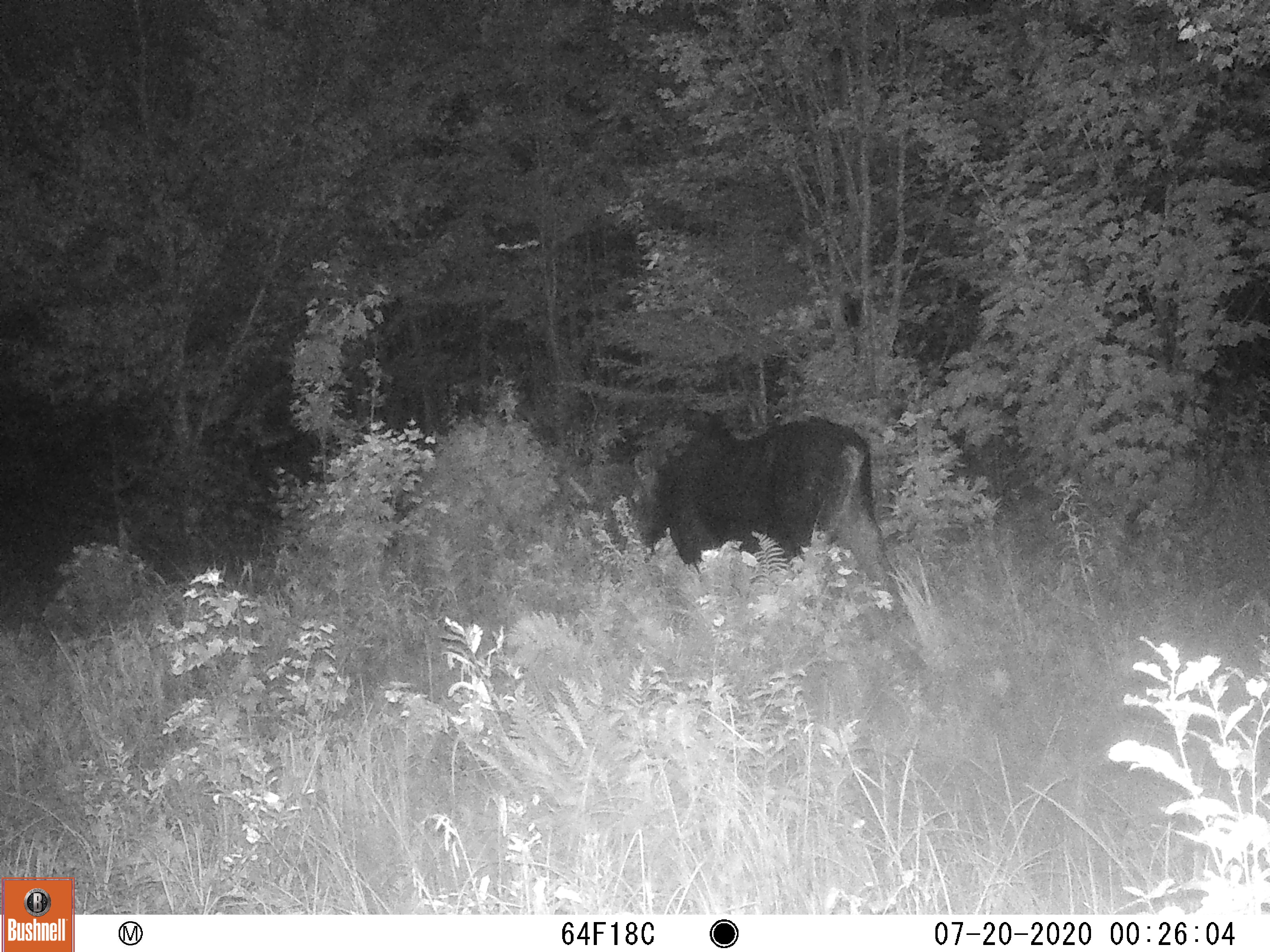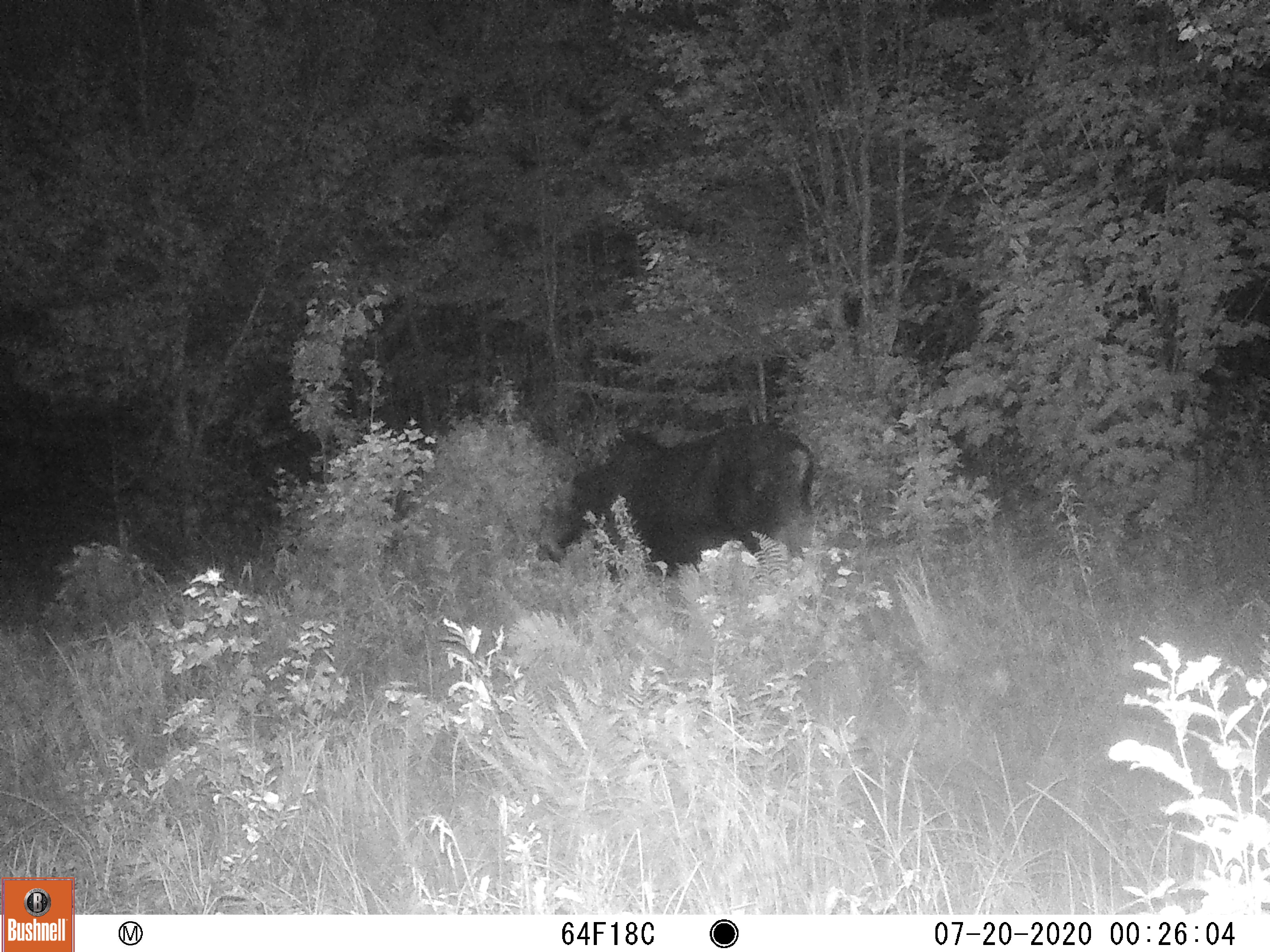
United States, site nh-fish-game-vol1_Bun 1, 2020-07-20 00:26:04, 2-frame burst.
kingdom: Animalia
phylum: Chordata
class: Mammalia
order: Artiodactyla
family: Cervidae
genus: Alces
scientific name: Alces alces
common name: moose